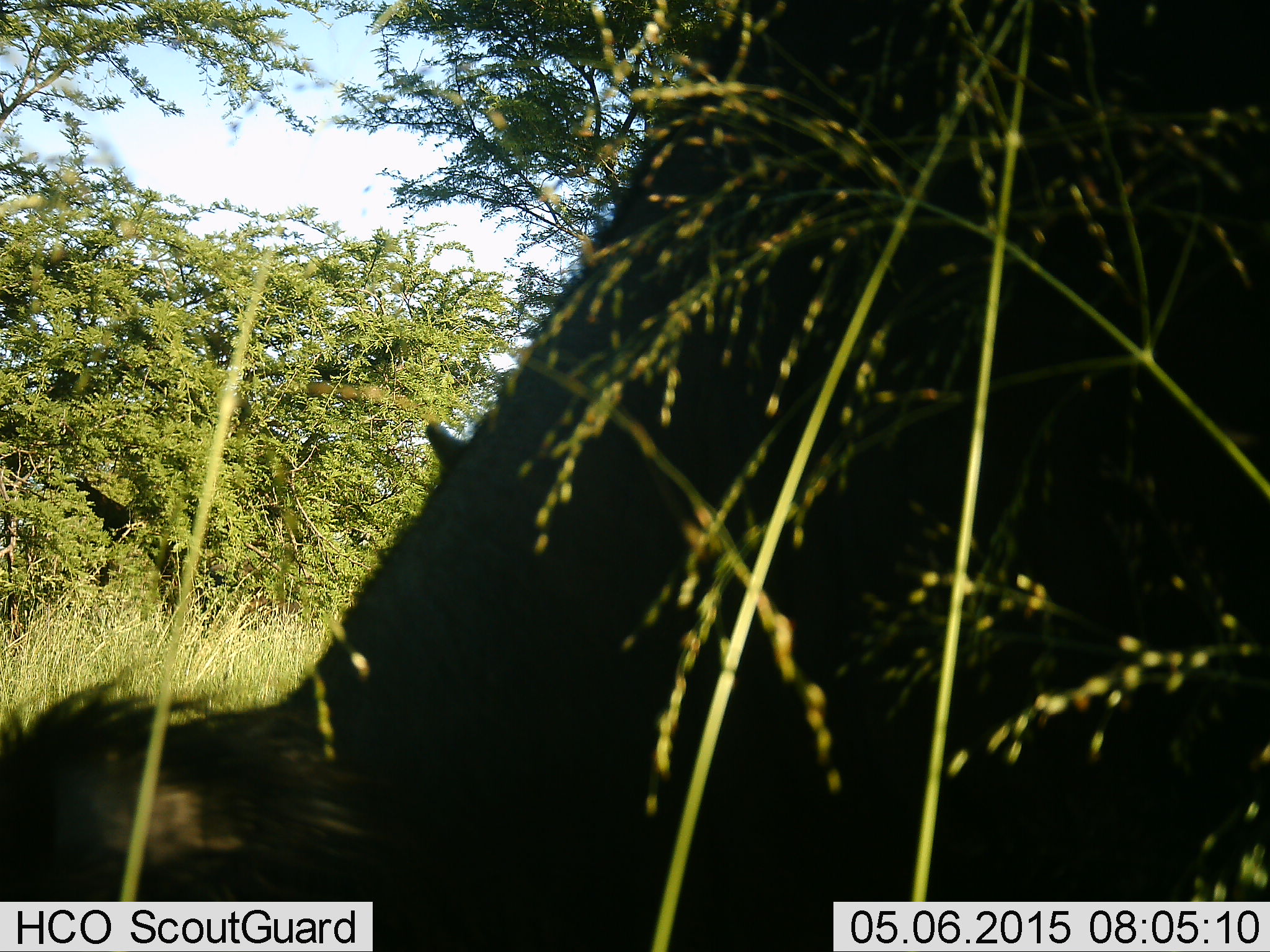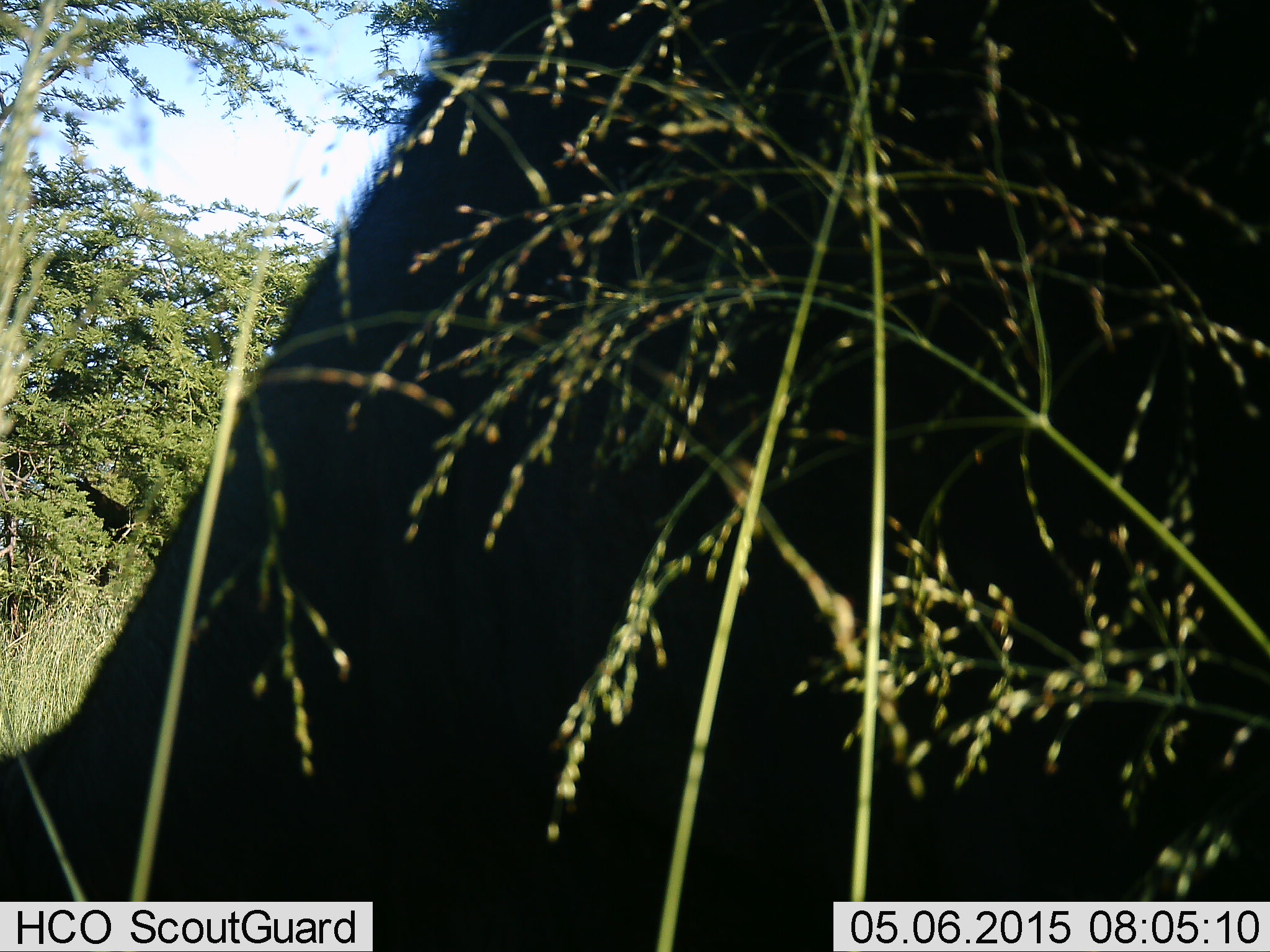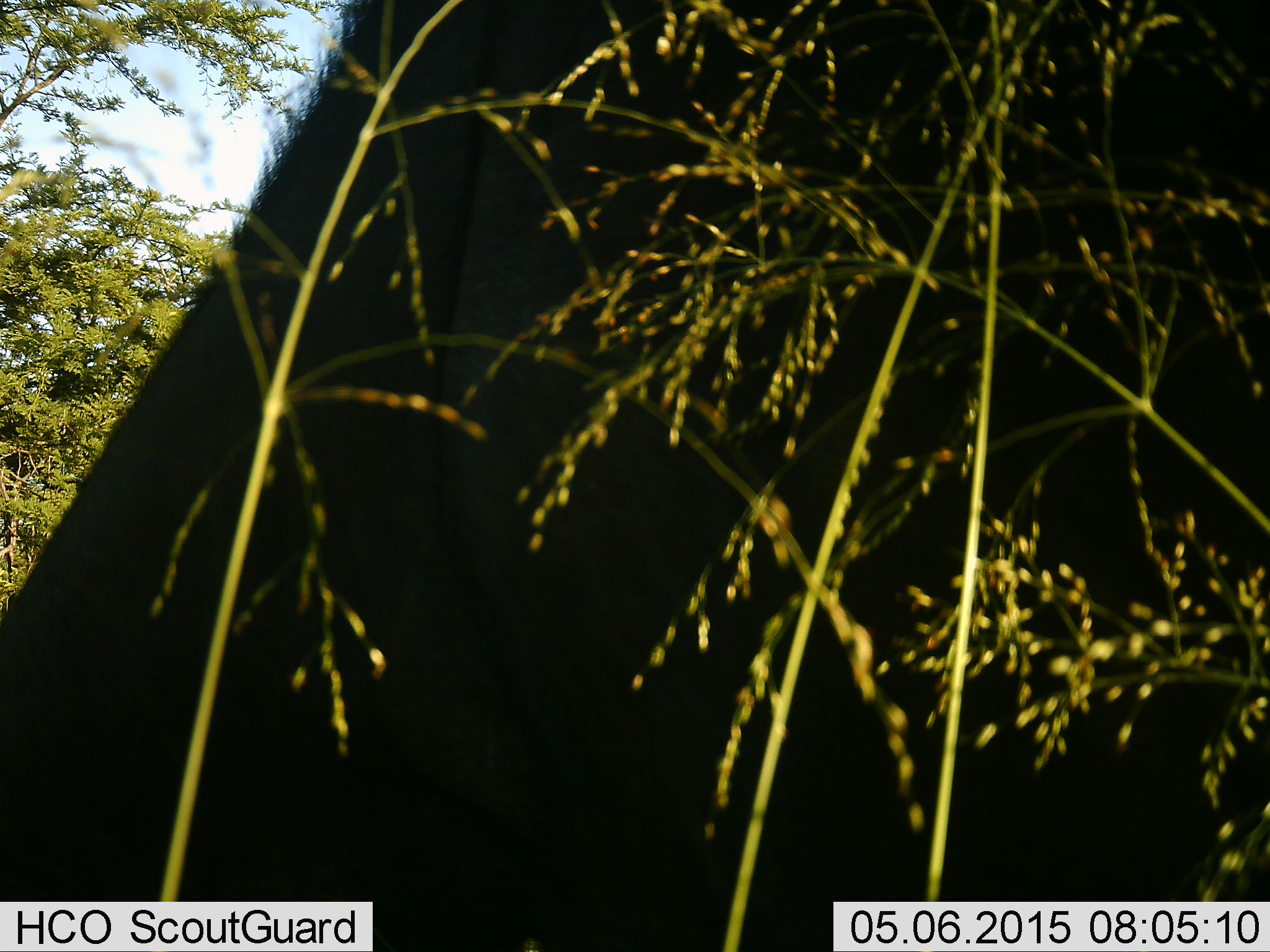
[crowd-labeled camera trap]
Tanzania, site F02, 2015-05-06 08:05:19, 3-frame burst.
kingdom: Animalia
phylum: Chordata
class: Mammalia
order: Artiodactyla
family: Bovidae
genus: Connochaetes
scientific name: Connochaetes taurinus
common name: blue wildebeest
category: wildebeest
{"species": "wildebeest (blue wildebeest) (Connochaetes taurinus)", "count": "1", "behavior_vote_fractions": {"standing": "50%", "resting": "0%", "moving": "0%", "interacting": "0%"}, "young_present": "0%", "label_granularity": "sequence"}